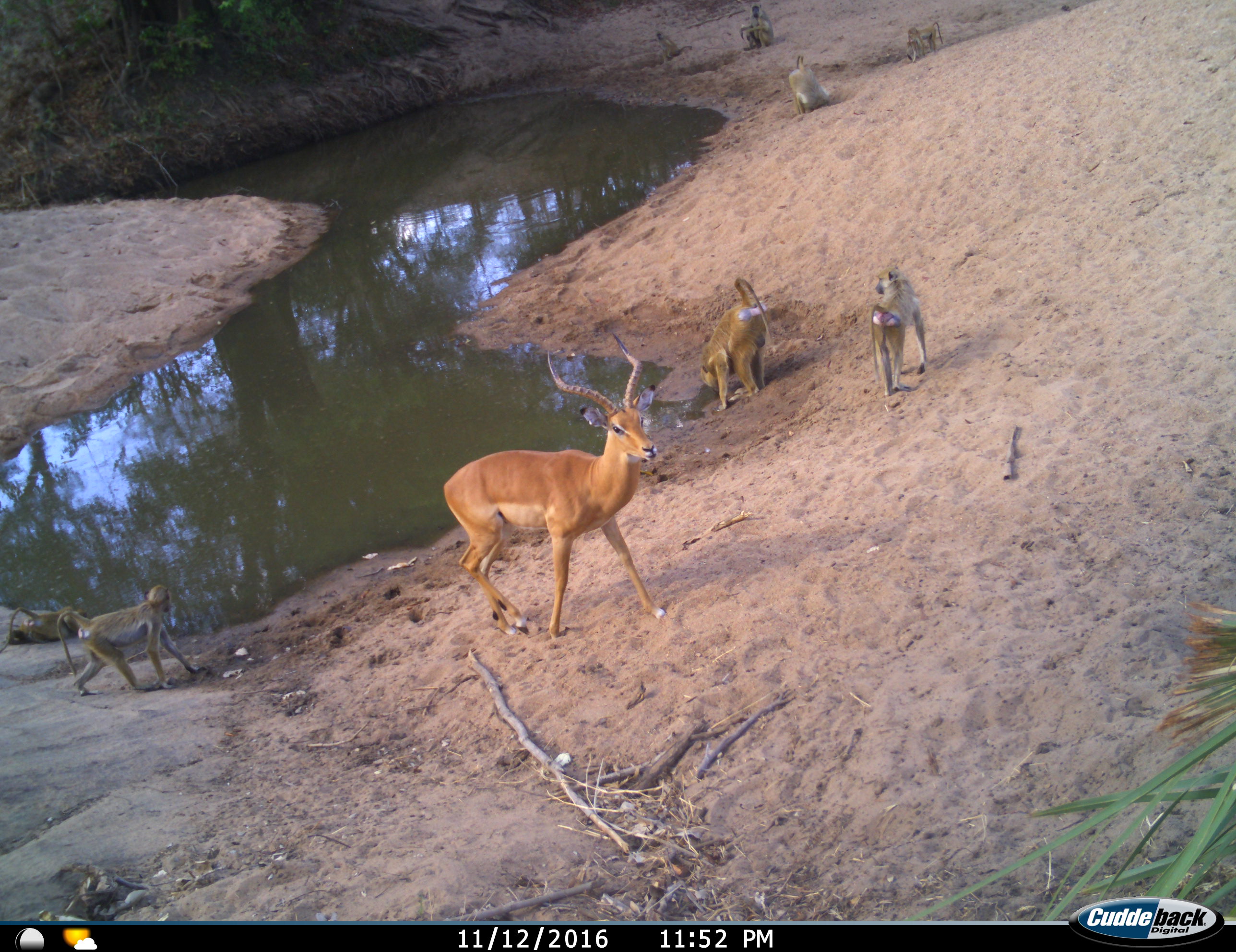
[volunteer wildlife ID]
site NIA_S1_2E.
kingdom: Animalia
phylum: Chordata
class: Mammalia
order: Primates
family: Cercopithecidae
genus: Papio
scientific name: Papio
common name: baboon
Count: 7.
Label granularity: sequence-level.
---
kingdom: Animalia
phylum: Chordata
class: Mammalia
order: Artiodactyla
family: Bovidae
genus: Aepyceros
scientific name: Aepyceros melampus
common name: impala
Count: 1.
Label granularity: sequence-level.